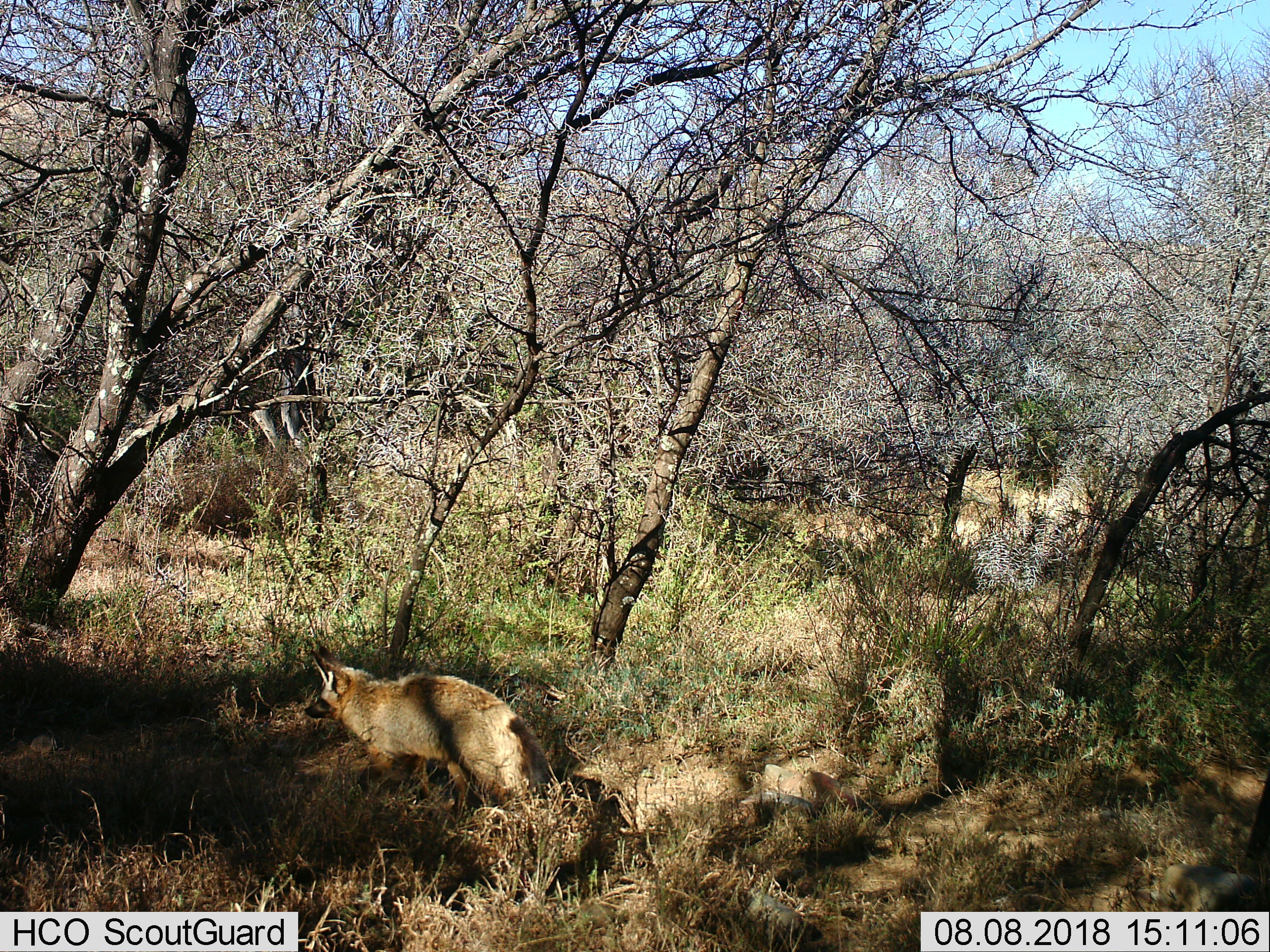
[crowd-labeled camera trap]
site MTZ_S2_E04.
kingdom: Animalia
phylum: Chordata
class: Mammalia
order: Carnivora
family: Canidae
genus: Otocyon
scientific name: Otocyon megalotis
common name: bat-eared fox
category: foxbateared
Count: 1.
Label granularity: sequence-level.